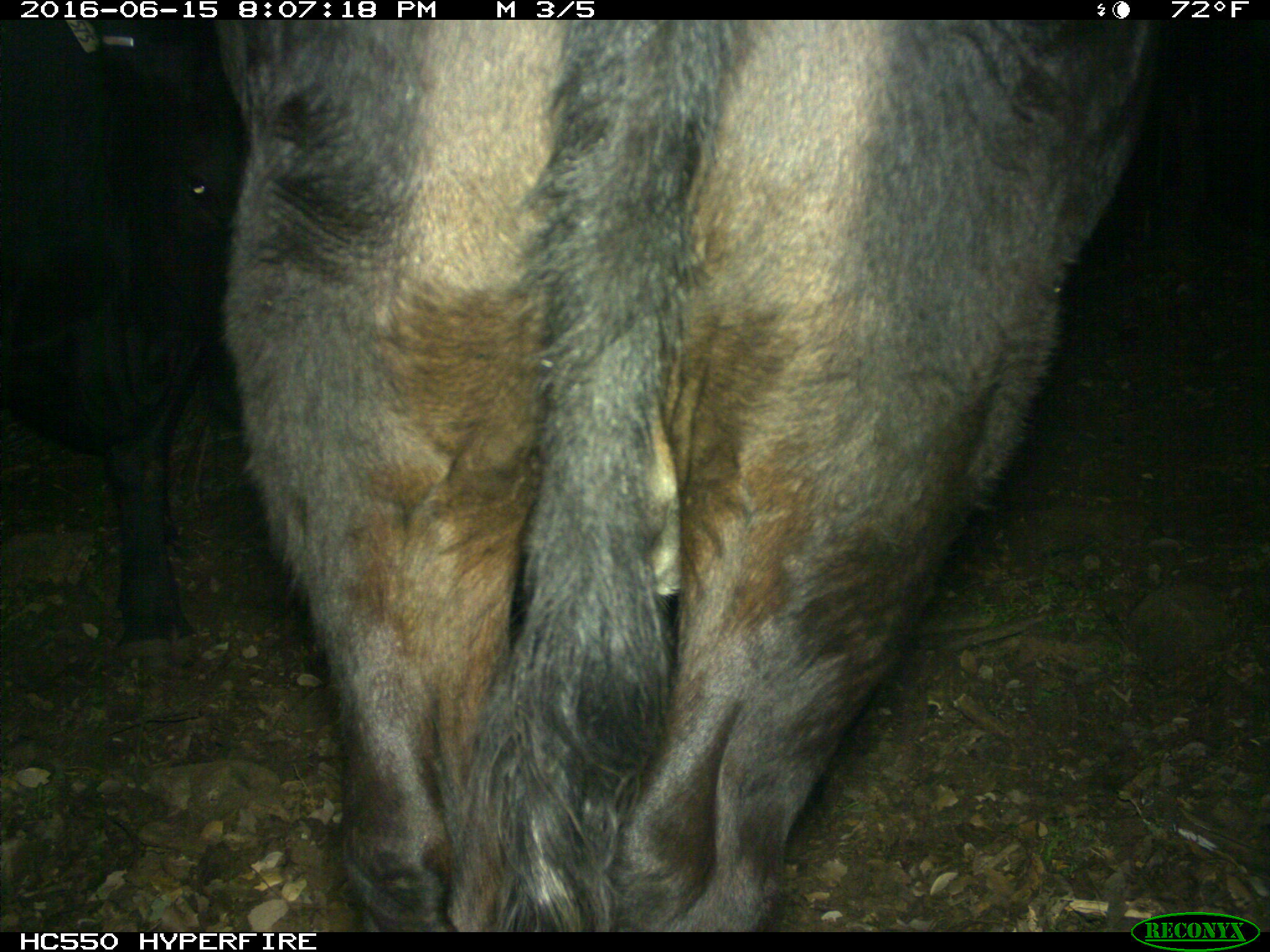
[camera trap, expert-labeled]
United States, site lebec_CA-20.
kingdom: Animalia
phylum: Chordata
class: Mammalia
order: Artiodactyla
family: Bovidae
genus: Bos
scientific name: Bos taurus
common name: domestic cow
Bos taurus (domestic cow).